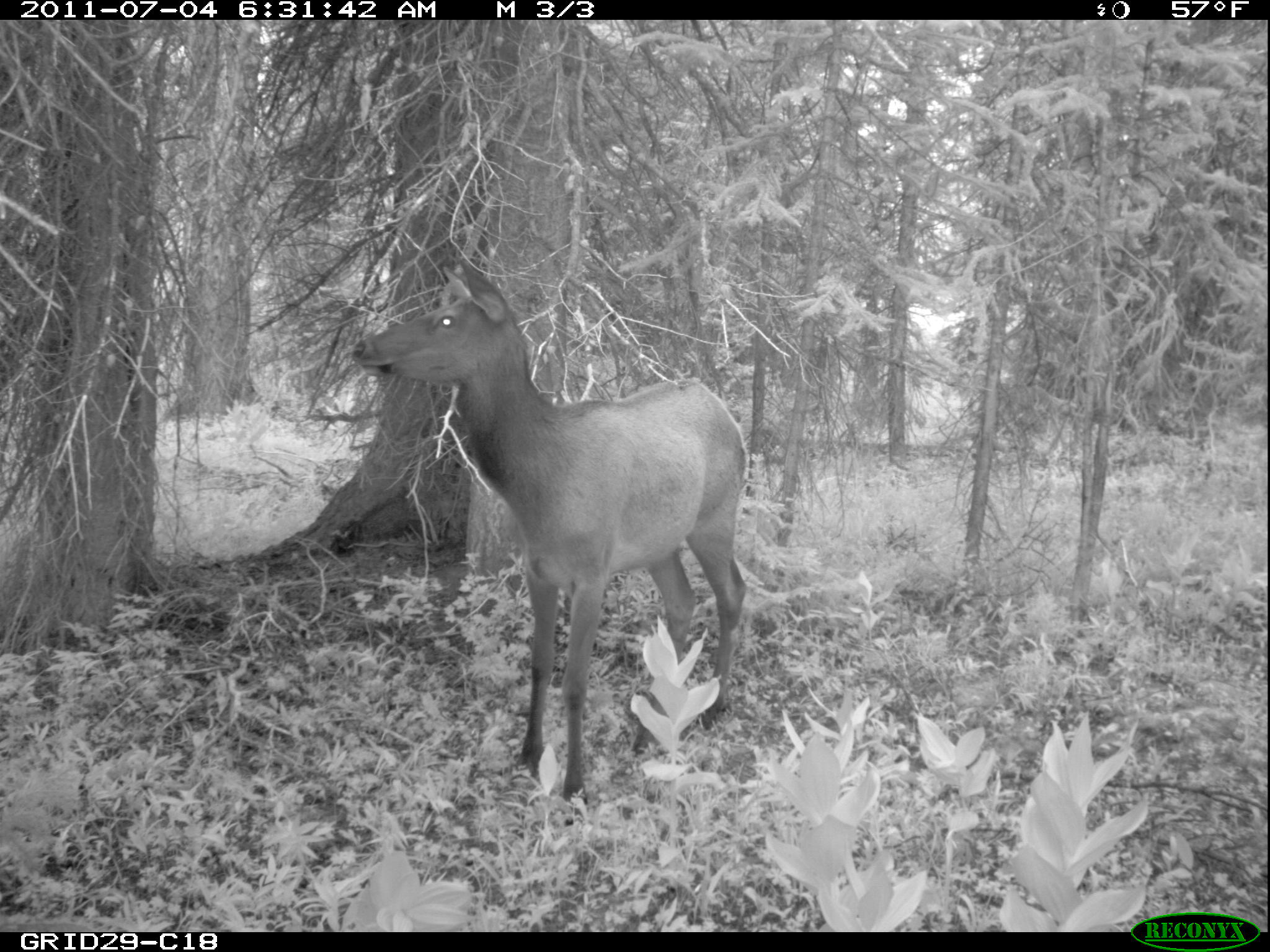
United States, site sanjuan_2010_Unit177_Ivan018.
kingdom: Animalia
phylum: Chordata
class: Mammalia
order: Artiodactyla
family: Cervidae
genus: Cervus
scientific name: Cervus elaphus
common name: red deer